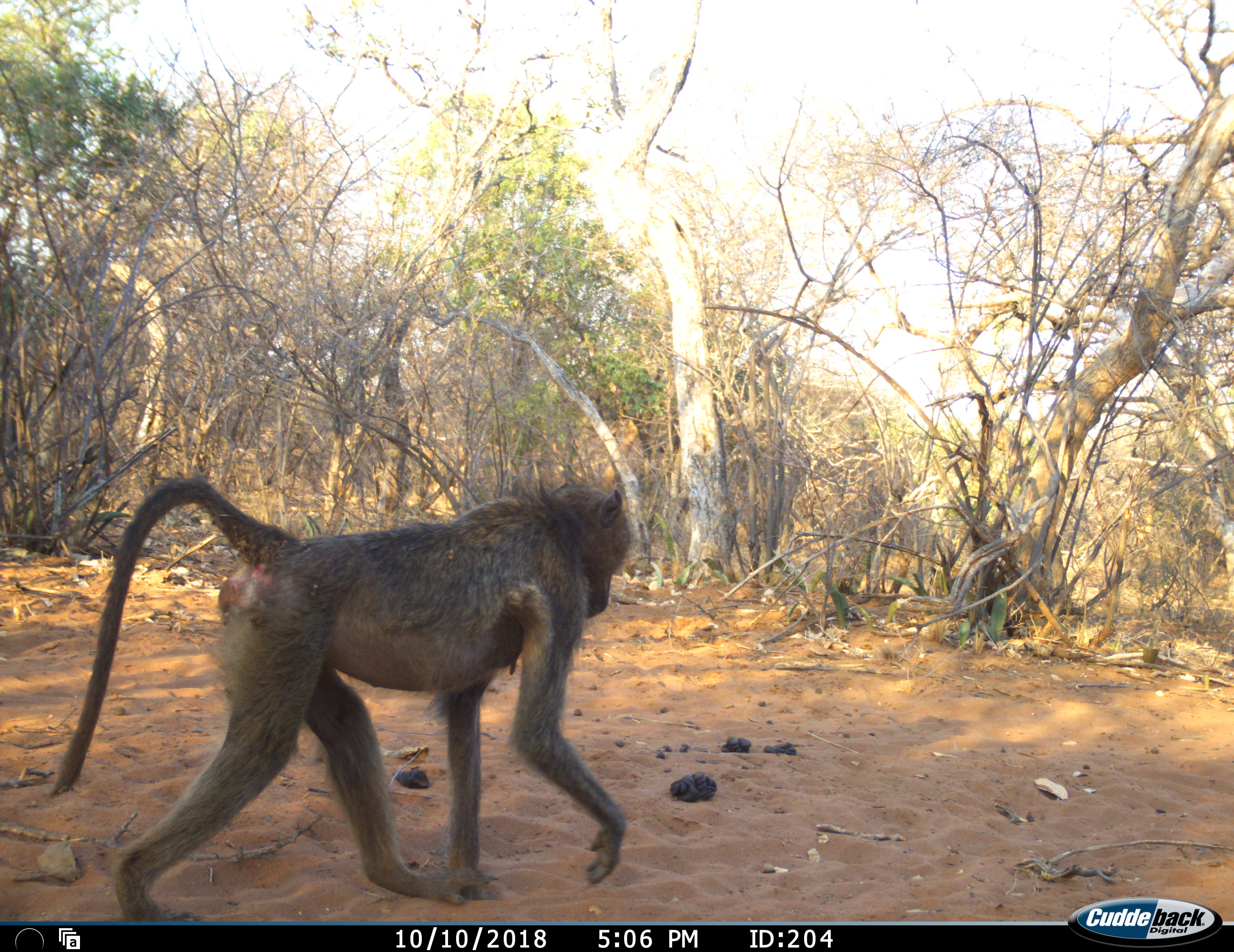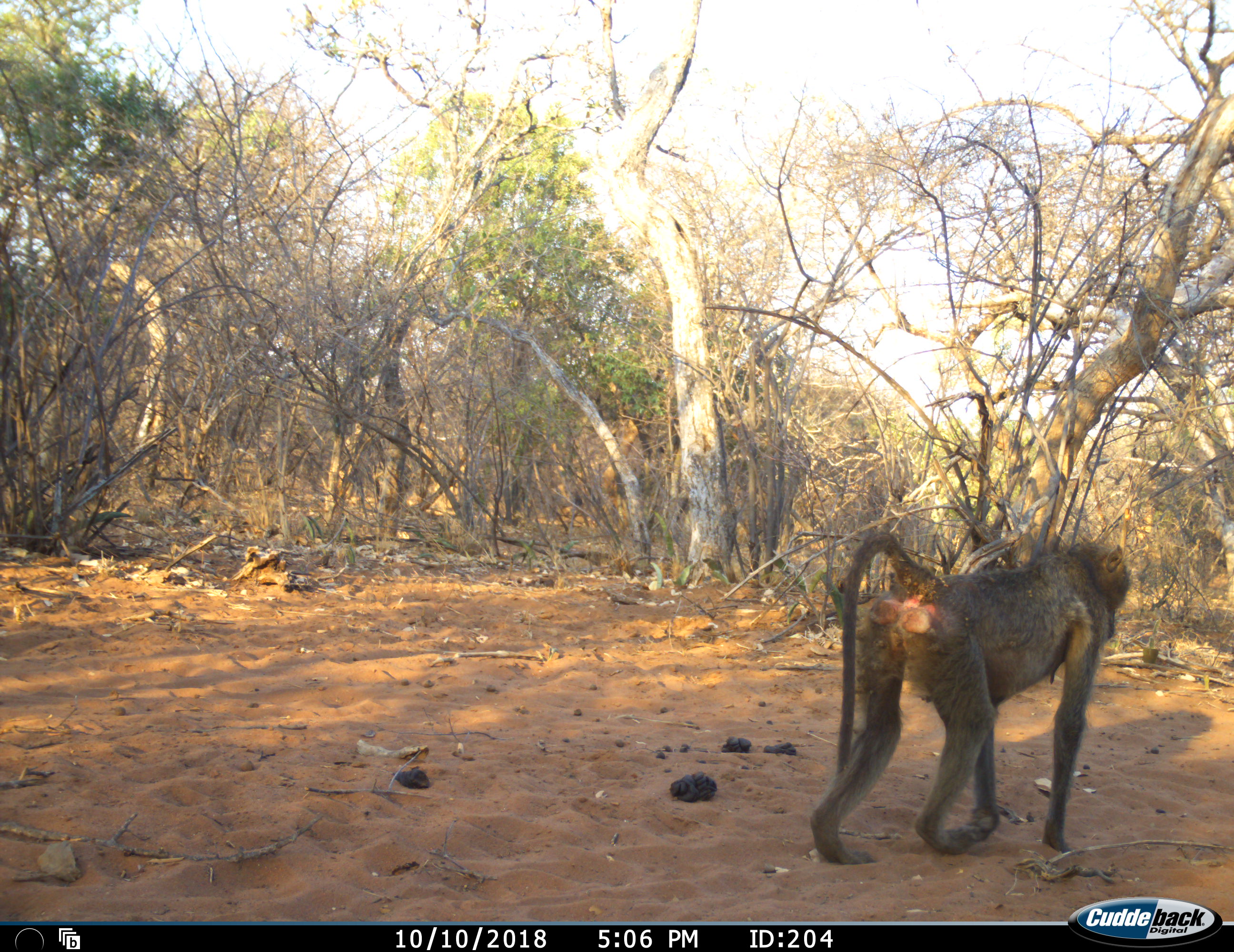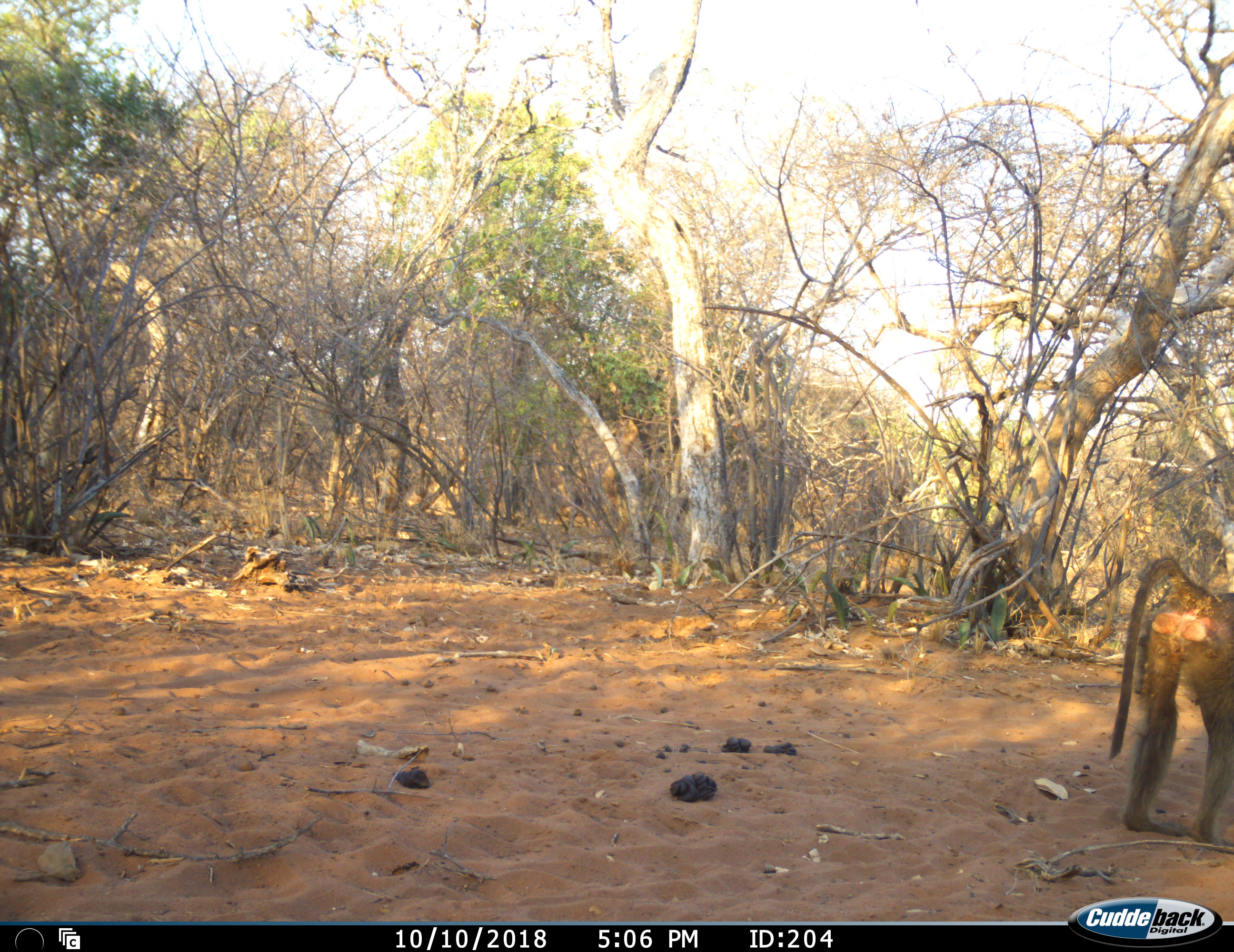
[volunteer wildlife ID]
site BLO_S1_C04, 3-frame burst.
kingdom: Animalia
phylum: Chordata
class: Mammalia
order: Primates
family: Cercopithecidae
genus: Papio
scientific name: Papio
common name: baboon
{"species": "baboon (Papio)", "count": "1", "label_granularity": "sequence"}